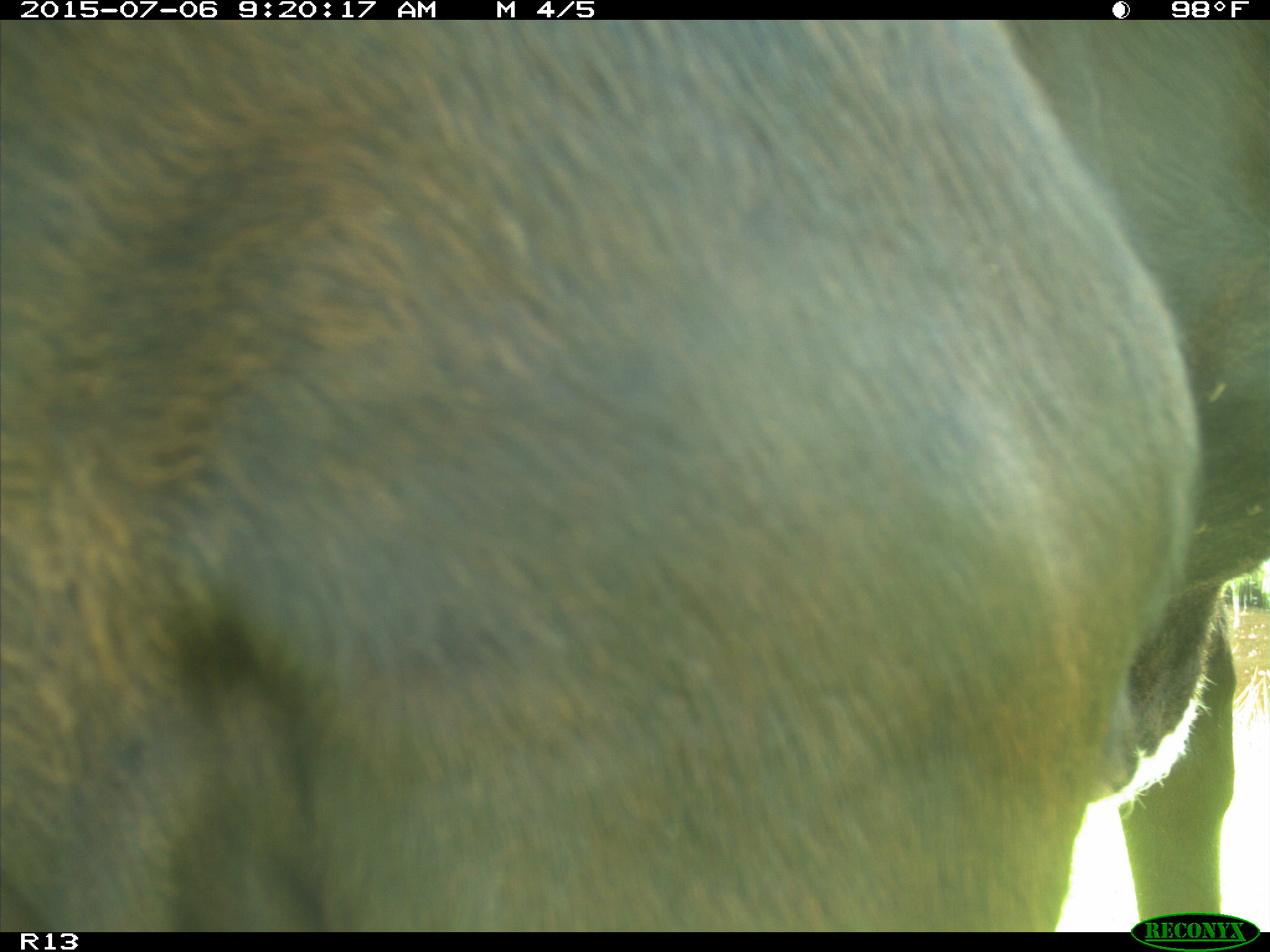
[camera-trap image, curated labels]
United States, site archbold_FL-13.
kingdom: Animalia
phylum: Chordata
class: Mammalia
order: Artiodactyla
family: Bovidae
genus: Bos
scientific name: Bos taurus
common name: domestic cow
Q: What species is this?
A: Bos taurus (domestic cow).